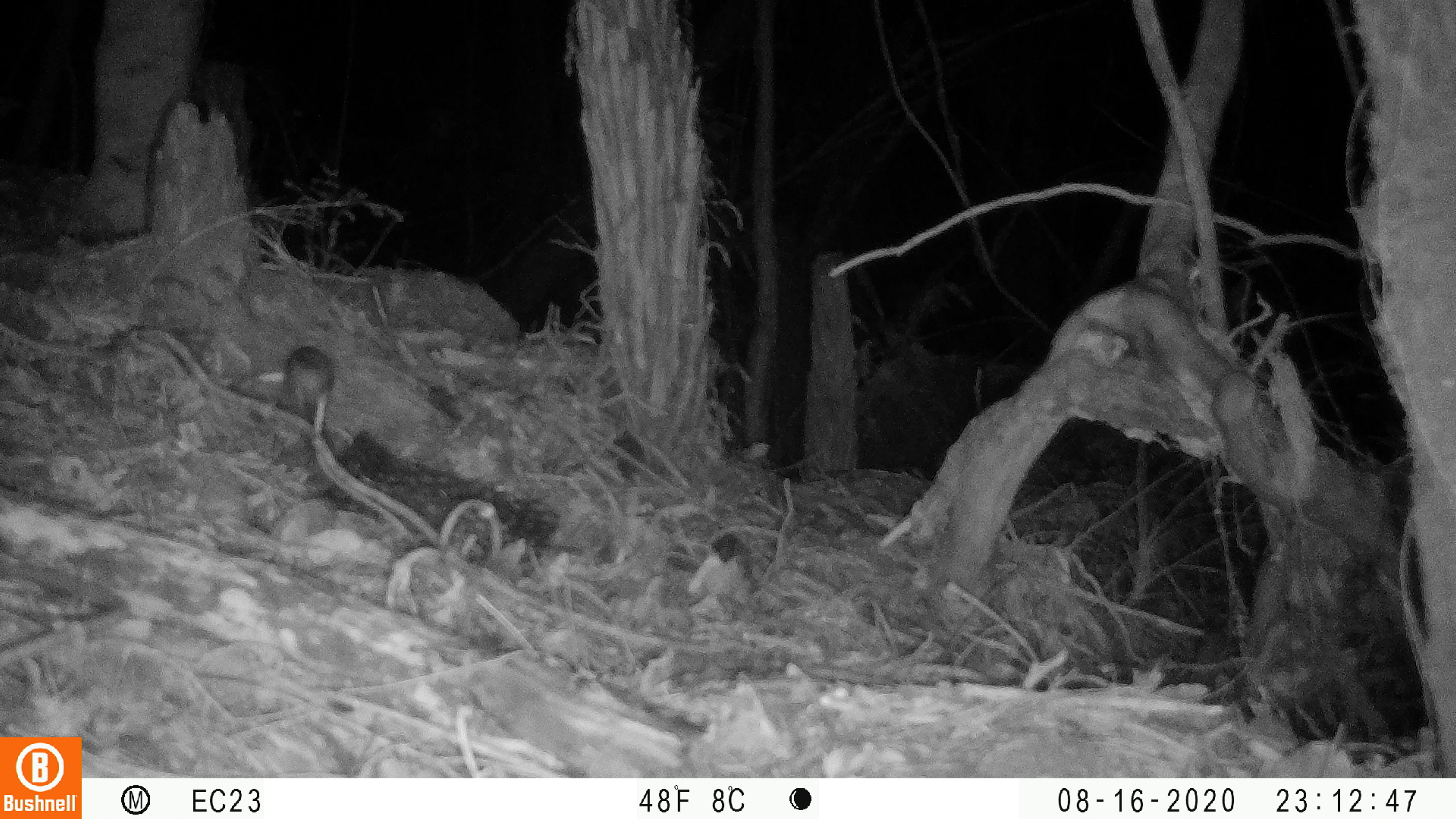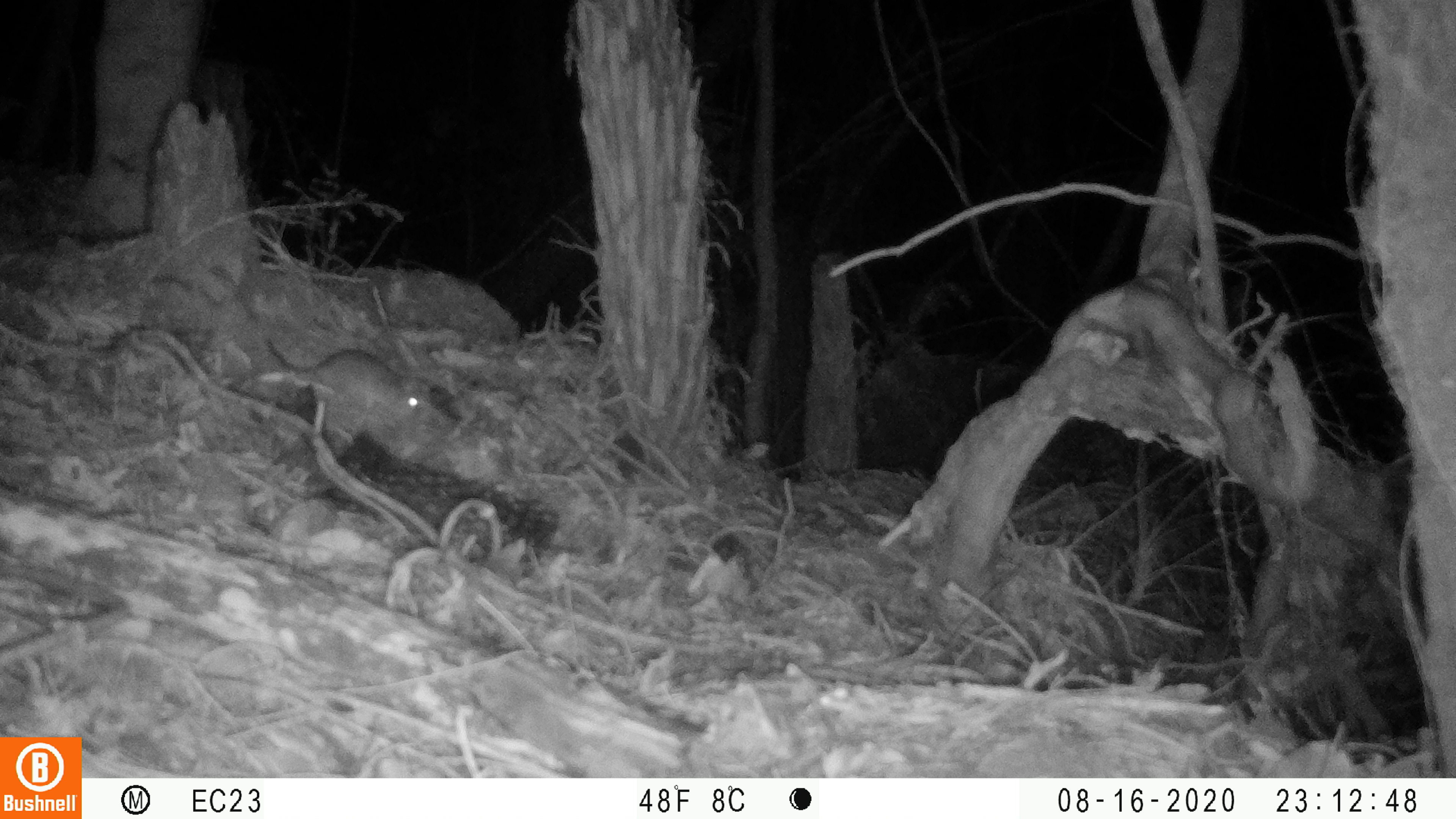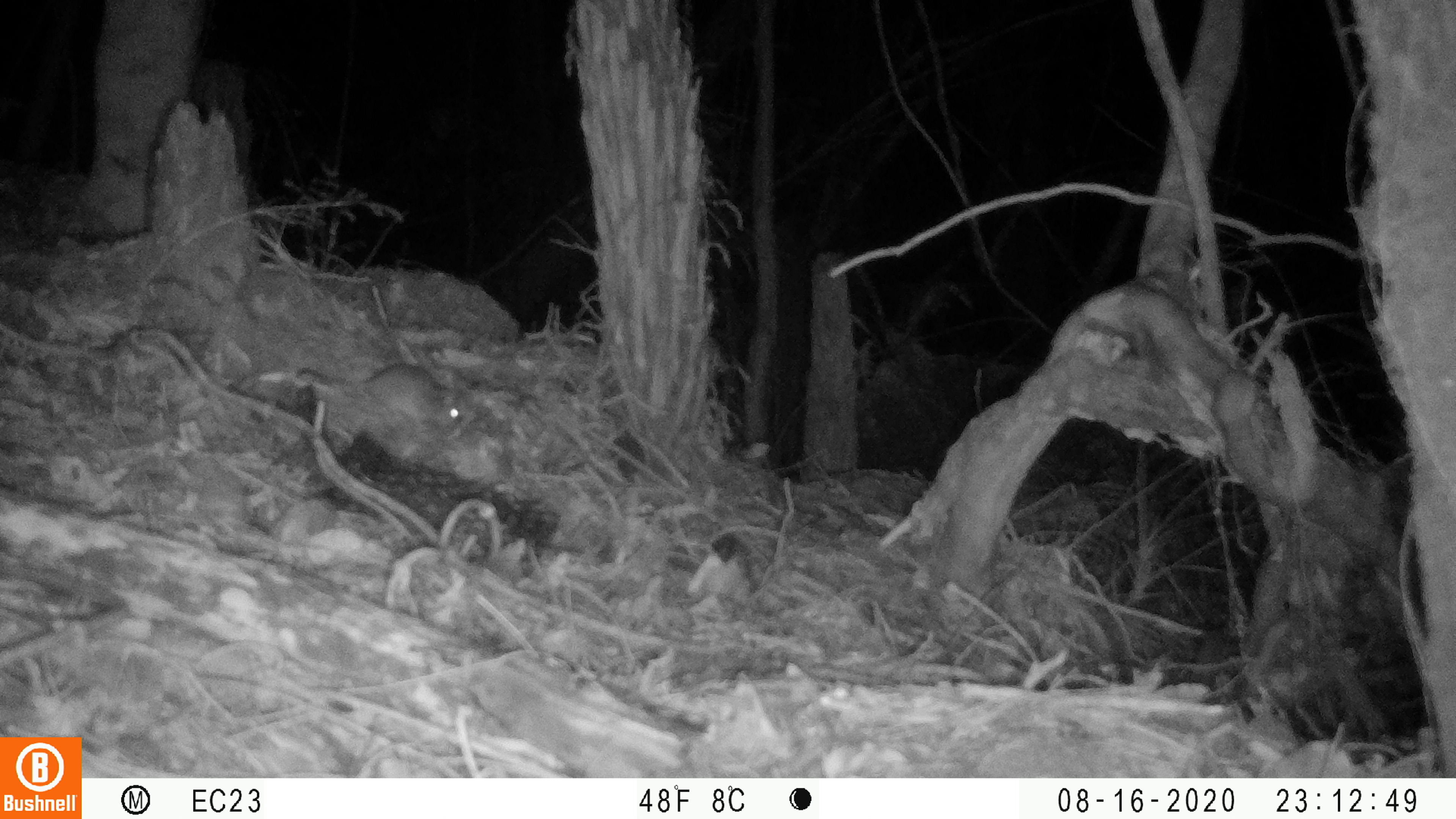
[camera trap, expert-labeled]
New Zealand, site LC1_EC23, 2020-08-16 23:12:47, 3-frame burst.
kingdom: Animalia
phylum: Chordata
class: Mammalia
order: Rodentia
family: Muridae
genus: Rattus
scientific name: Rattus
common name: rat